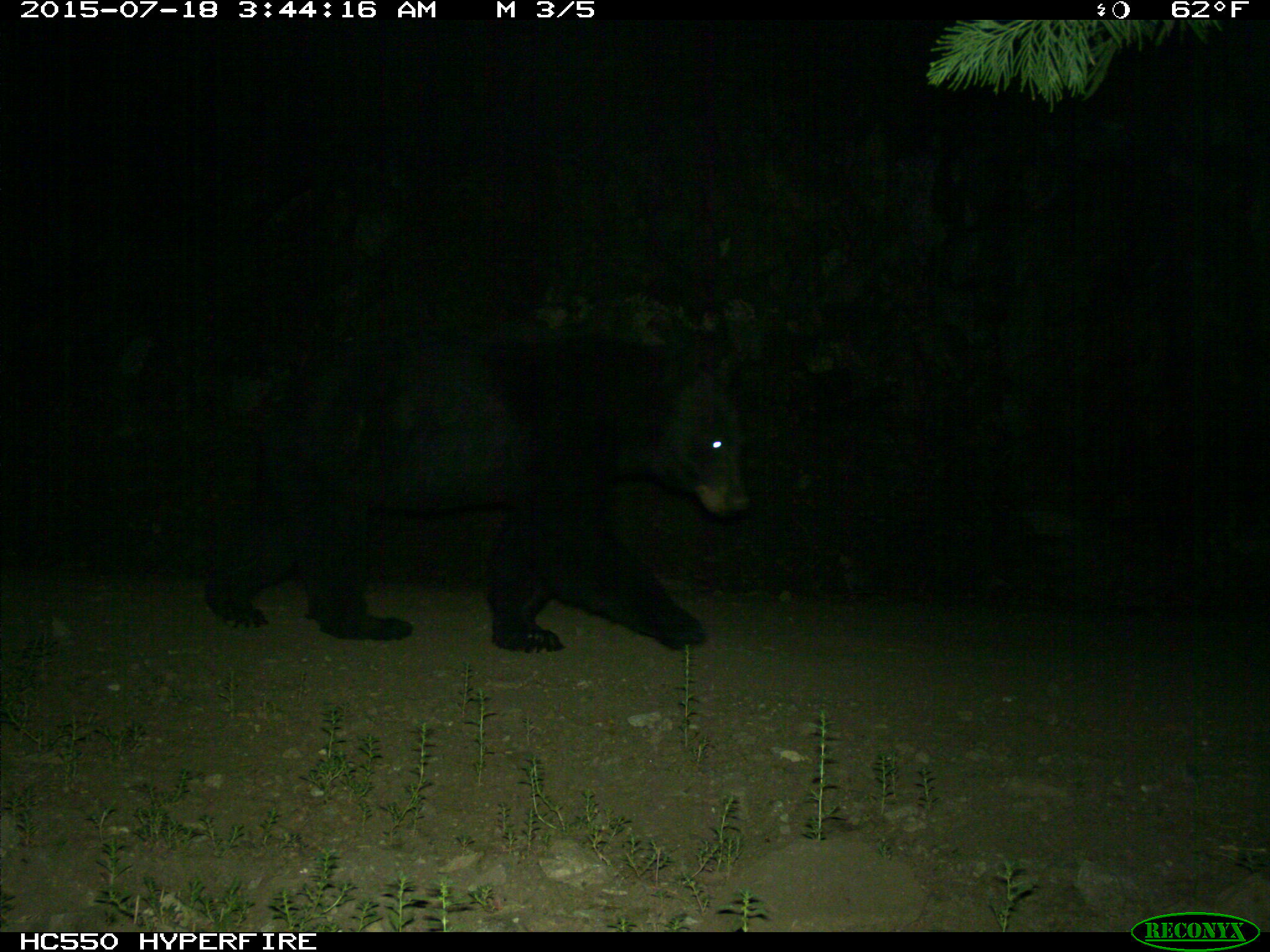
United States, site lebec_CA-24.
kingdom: Animalia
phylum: Chordata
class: Mammalia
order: Carnivora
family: Ursidae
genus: Ursus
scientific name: Ursus americanus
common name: american black bear